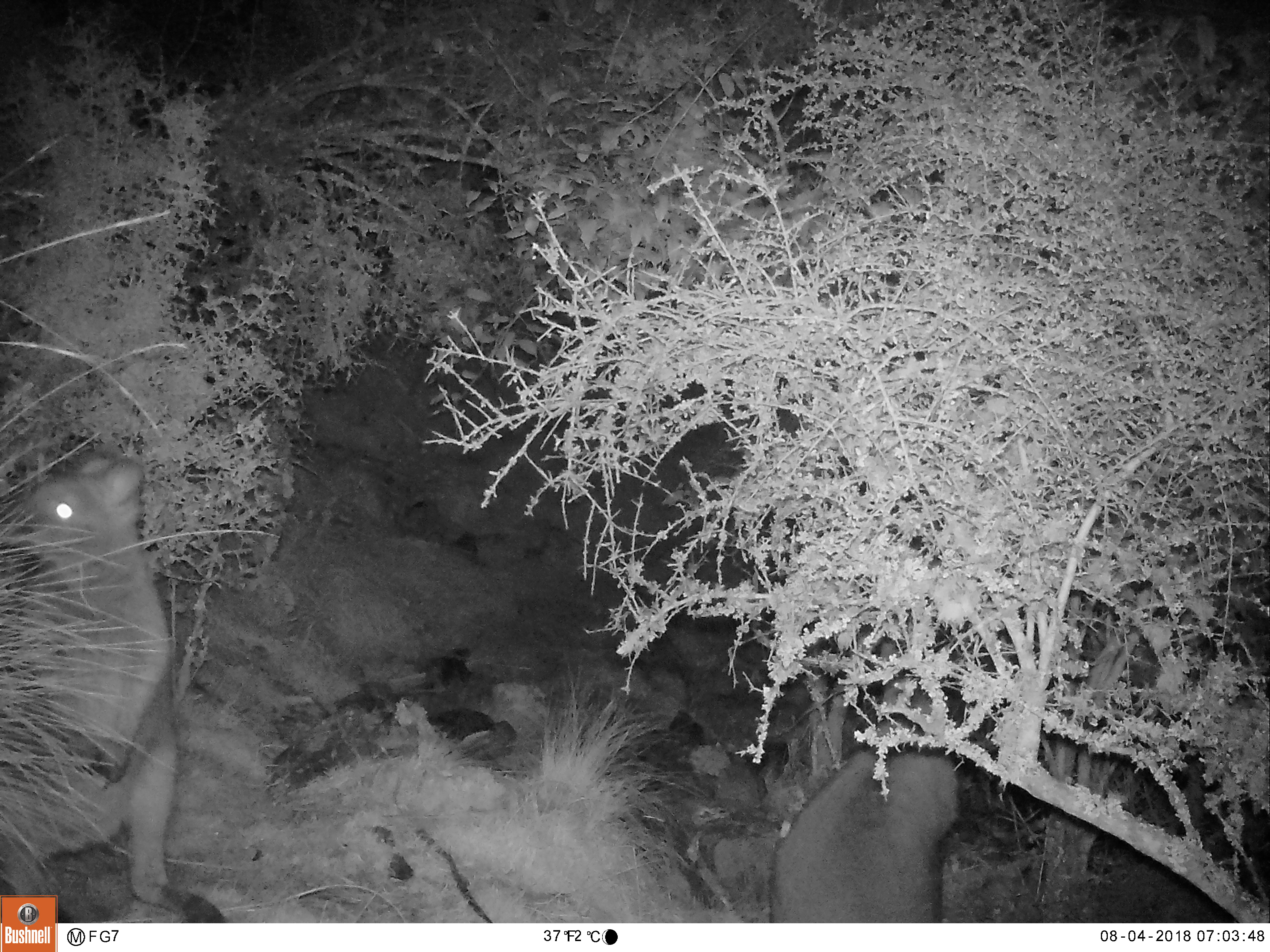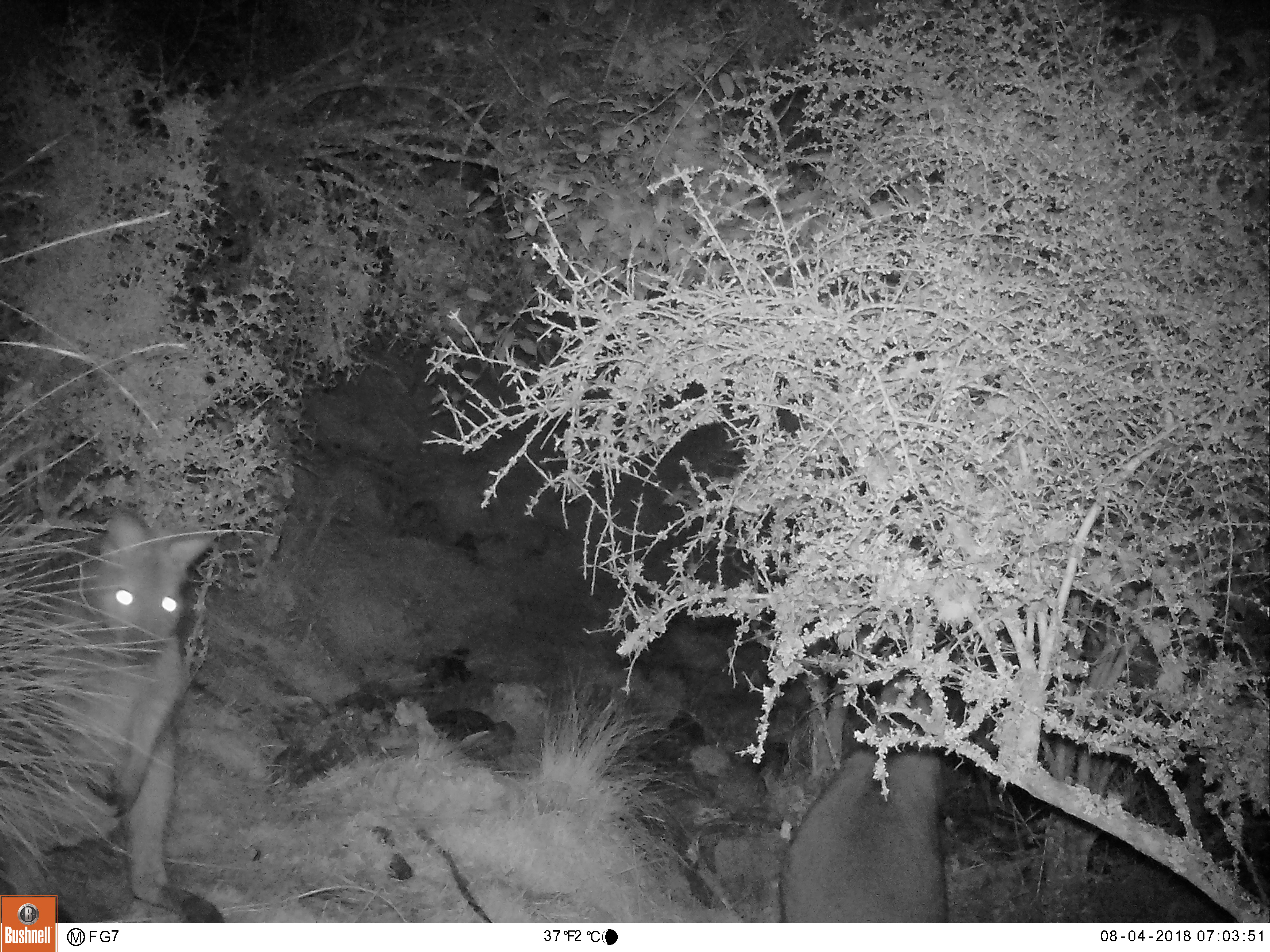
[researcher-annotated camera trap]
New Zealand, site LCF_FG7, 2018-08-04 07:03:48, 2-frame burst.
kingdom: Animalia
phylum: Chordata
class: Mammalia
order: Diprotodontia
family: Macropodidae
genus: Notamacropus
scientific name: Notamacropus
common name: wallaby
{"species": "wallaby (Notamacropus)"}